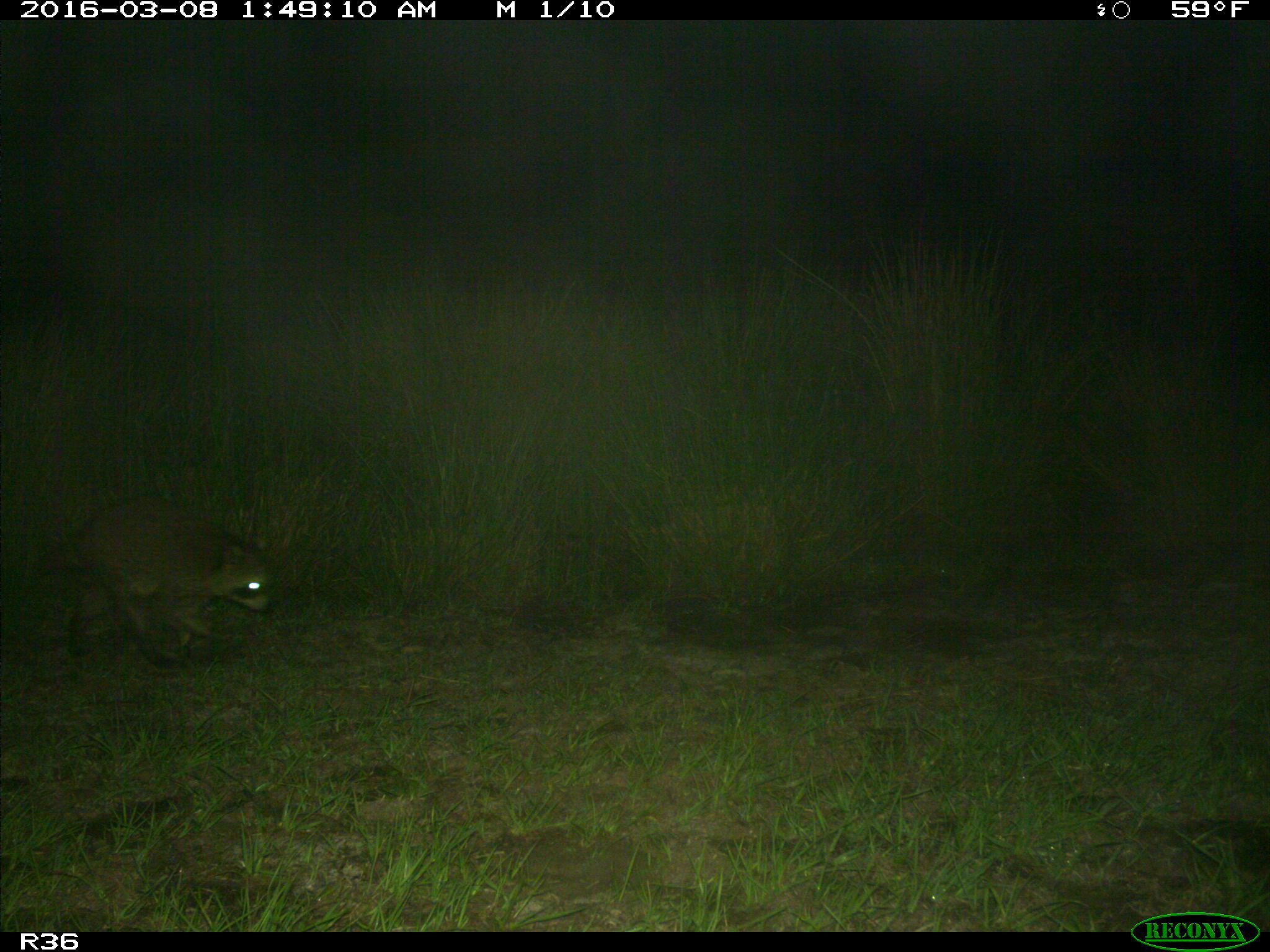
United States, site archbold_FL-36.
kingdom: Animalia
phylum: Chordata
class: Mammalia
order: Carnivora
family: Procyonidae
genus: Procyon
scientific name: Procyon lotor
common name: common raccoon